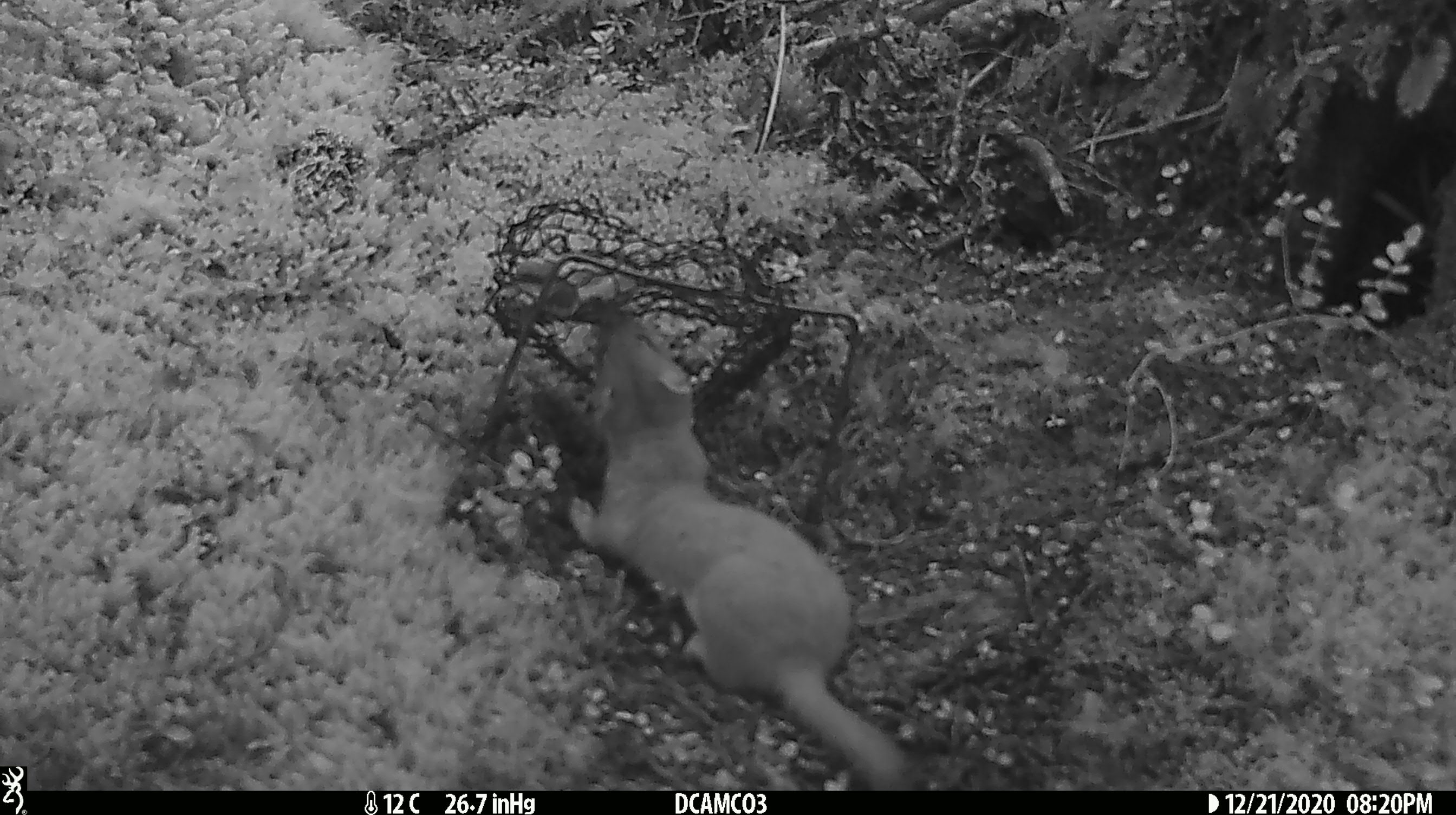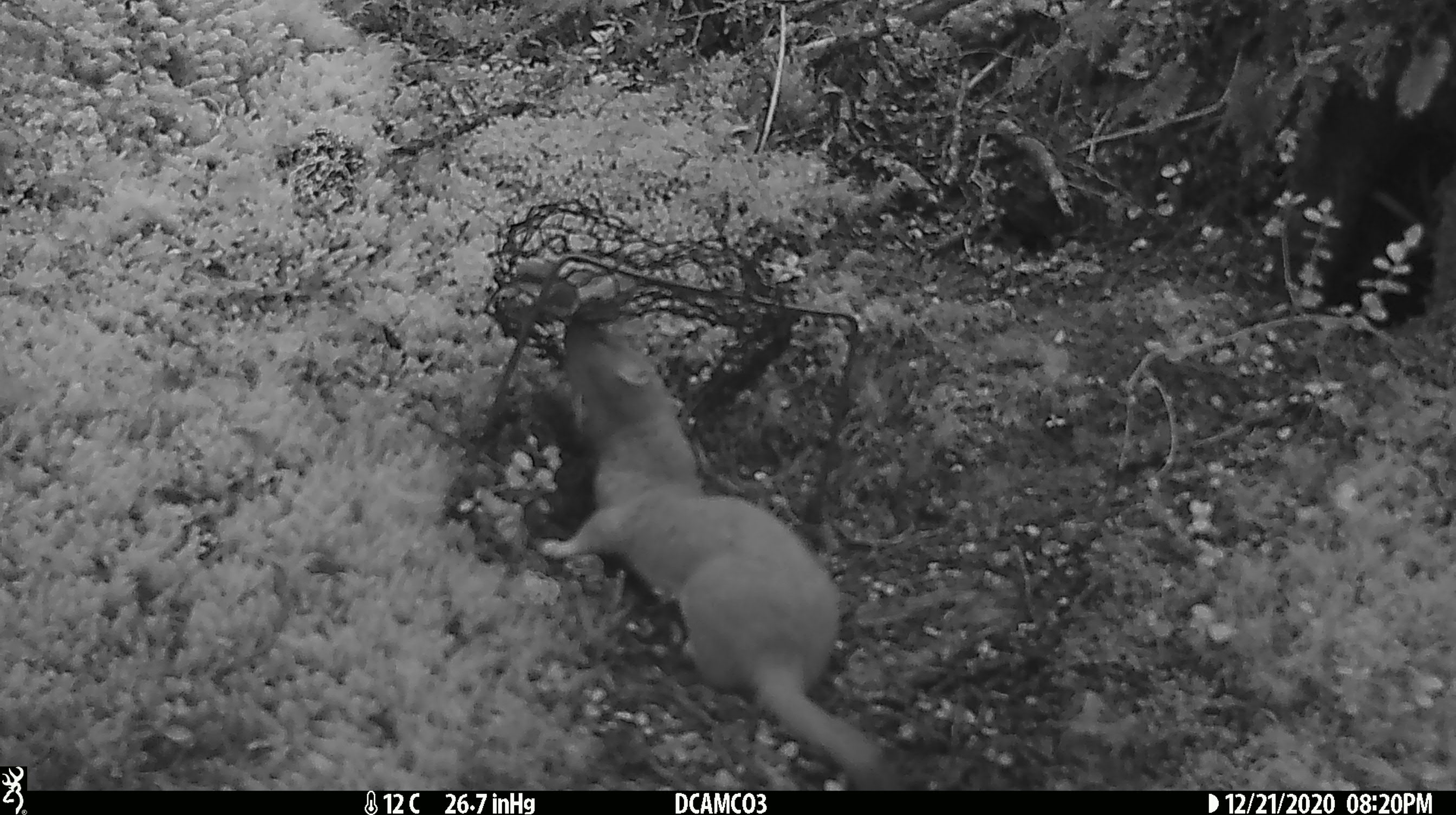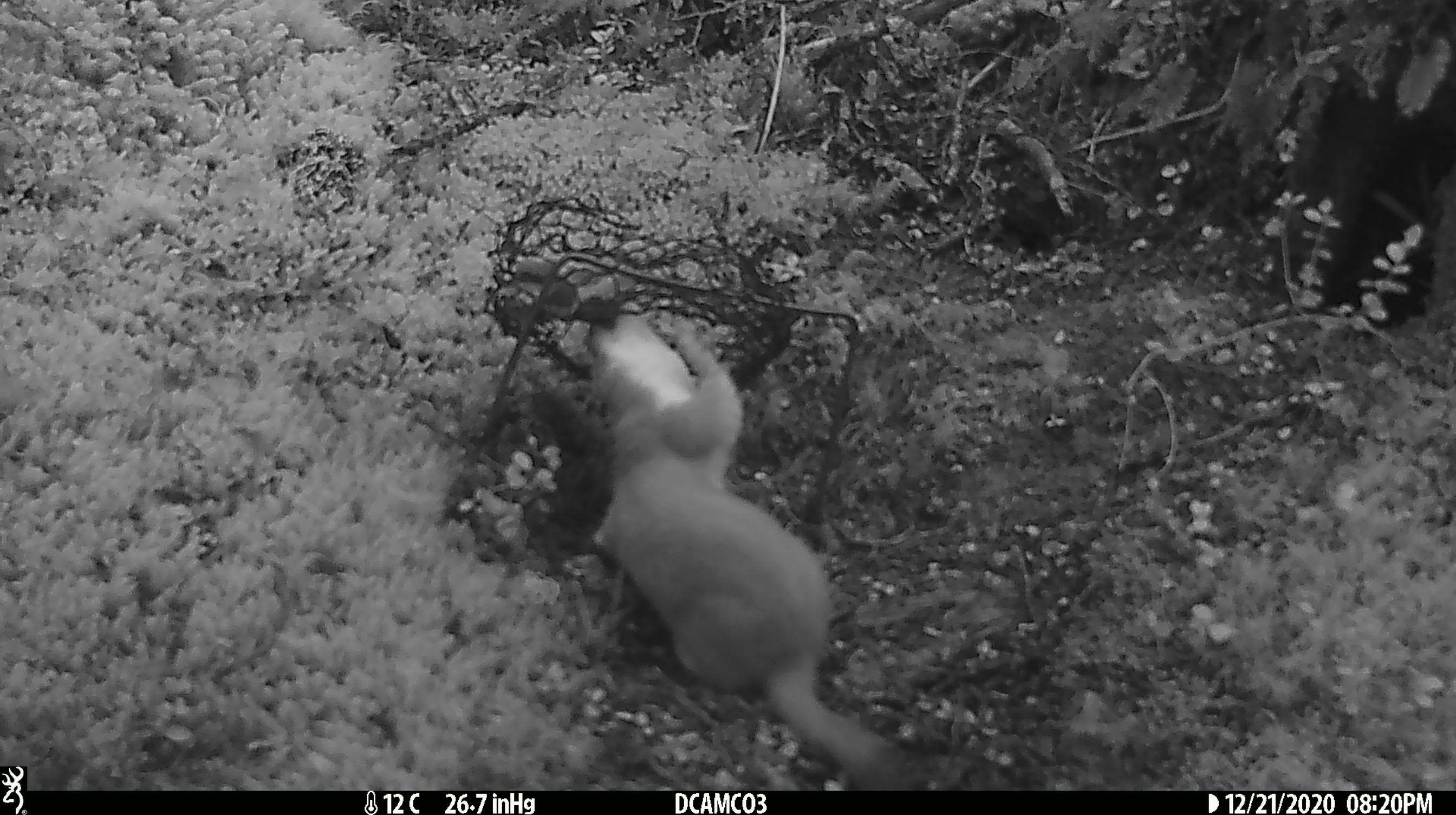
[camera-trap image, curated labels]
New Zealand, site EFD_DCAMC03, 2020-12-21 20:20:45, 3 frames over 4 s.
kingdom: Animalia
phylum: Chordata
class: Mammalia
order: Carnivora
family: Mustelidae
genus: Mustela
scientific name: Mustela erminea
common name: stoat